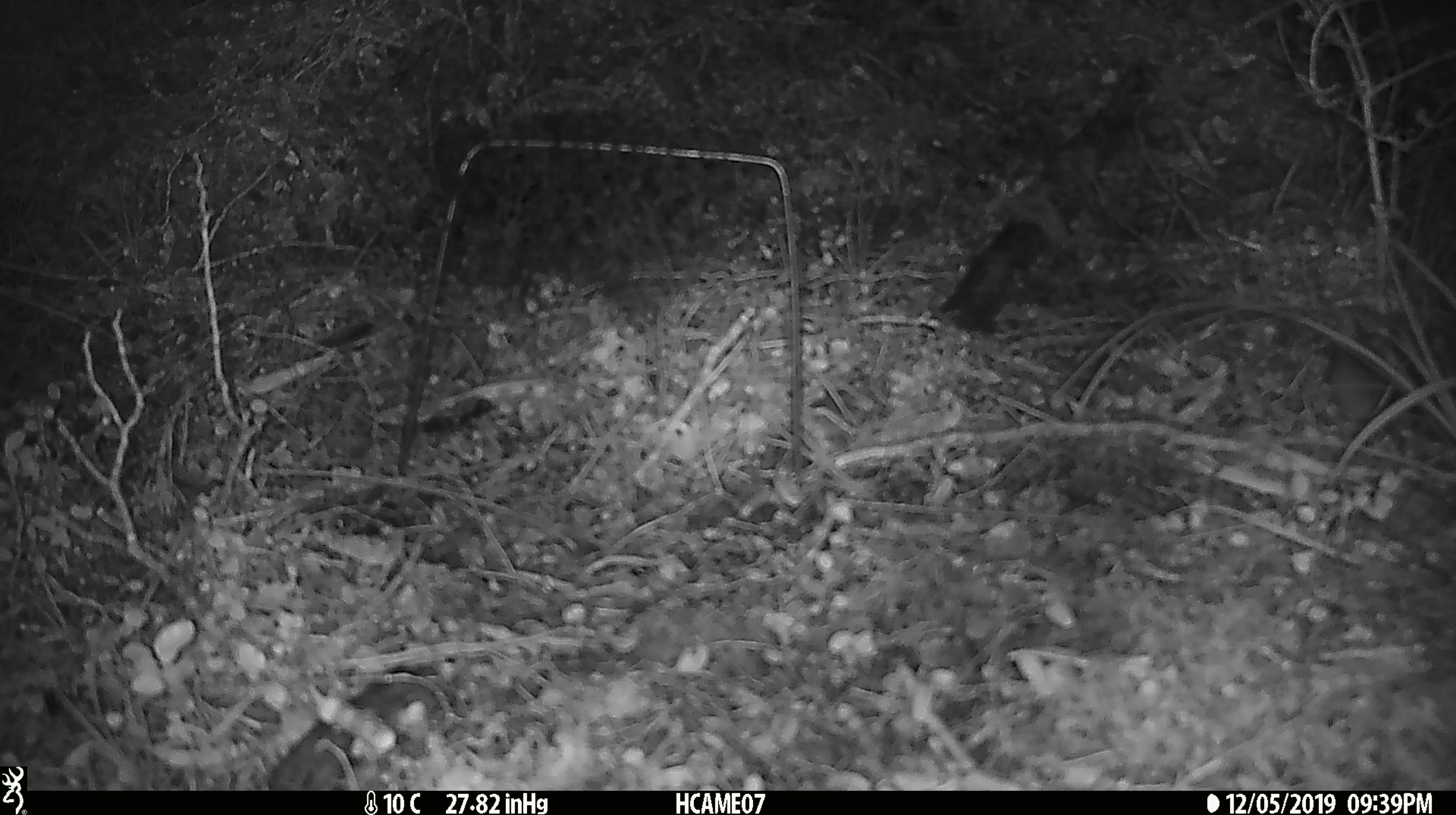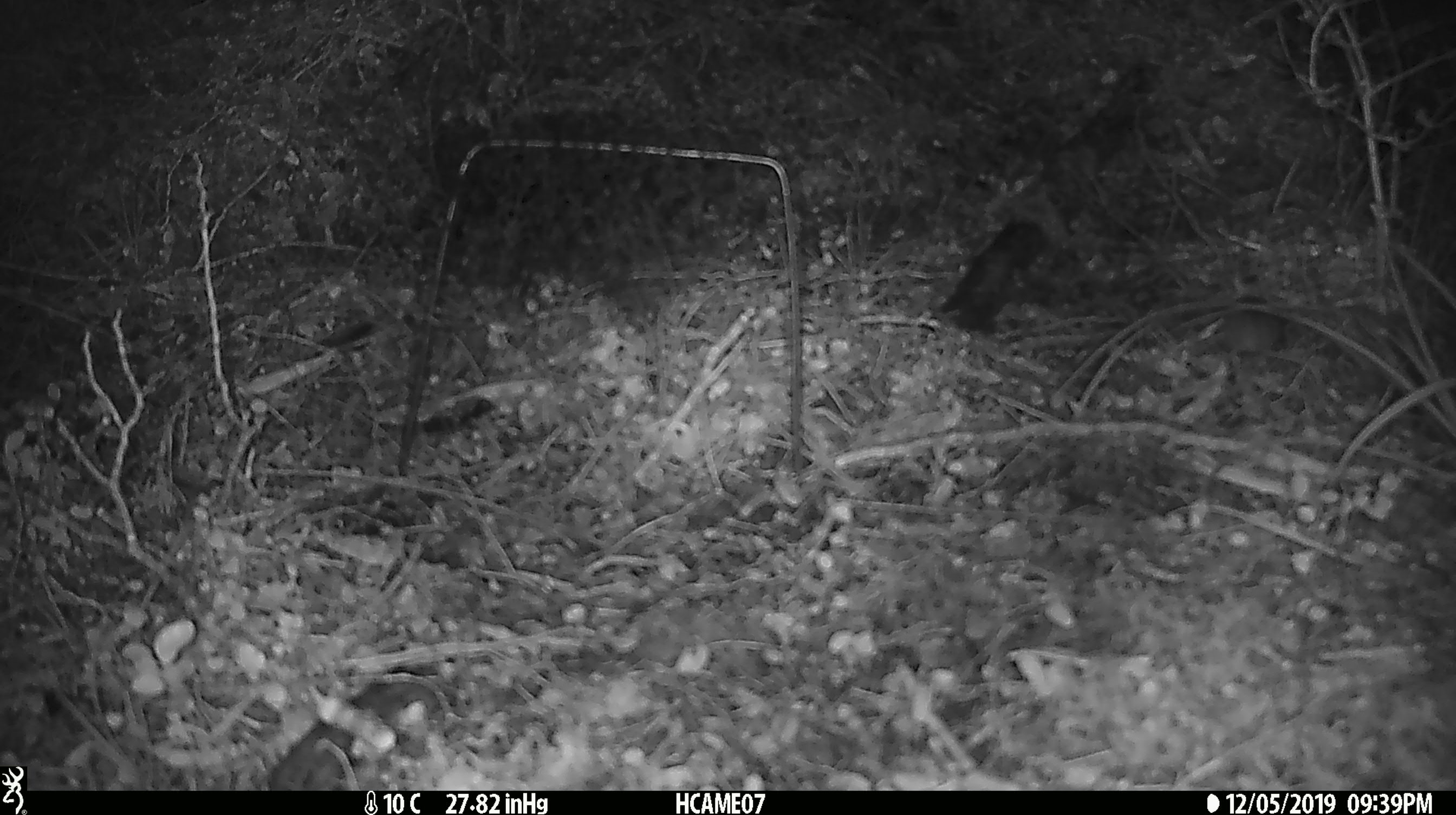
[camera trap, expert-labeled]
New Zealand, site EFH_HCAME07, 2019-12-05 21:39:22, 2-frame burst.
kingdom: Animalia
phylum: Chordata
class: Mammalia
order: Rodentia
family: Muridae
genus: Mus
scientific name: Mus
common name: mouse